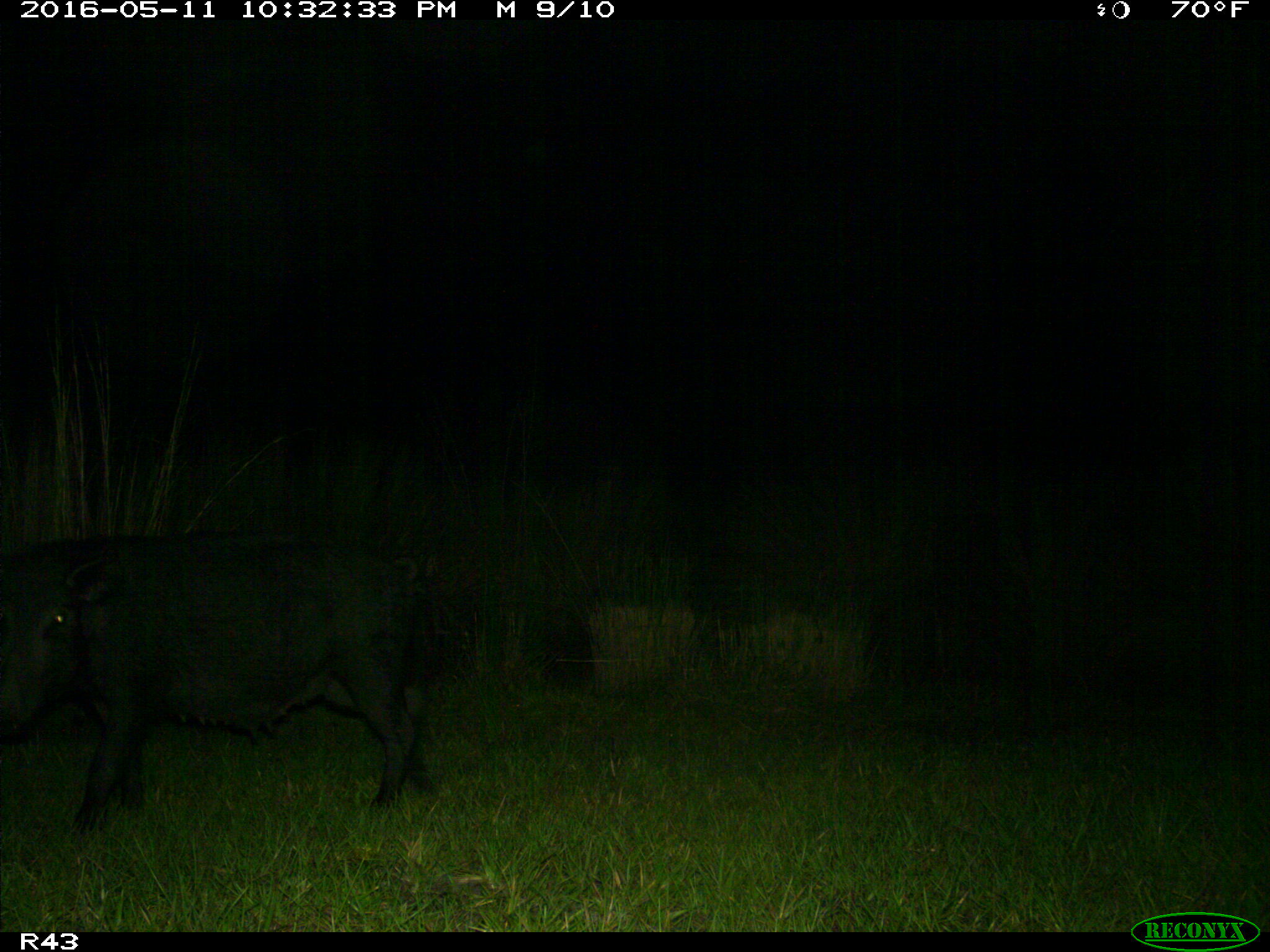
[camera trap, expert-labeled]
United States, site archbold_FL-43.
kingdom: Animalia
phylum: Chordata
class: Mammalia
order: Artiodactyla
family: Suidae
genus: Sus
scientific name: Sus scrofa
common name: wild boar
Sus scrofa (wild boar).